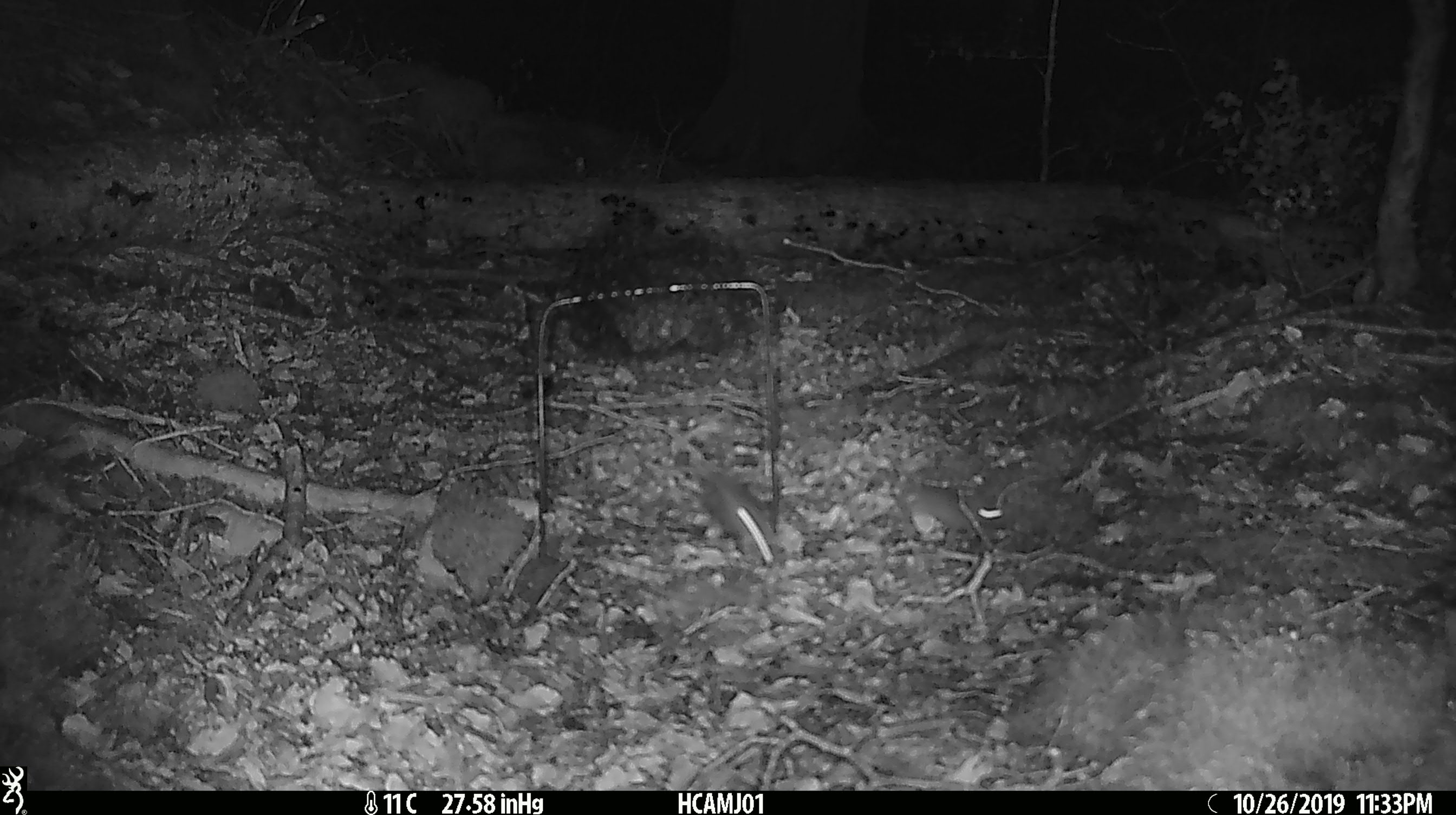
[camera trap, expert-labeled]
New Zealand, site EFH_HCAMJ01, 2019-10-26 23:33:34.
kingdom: Animalia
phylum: Chordata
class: Mammalia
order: Rodentia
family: Muridae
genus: Mus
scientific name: Mus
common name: mouse